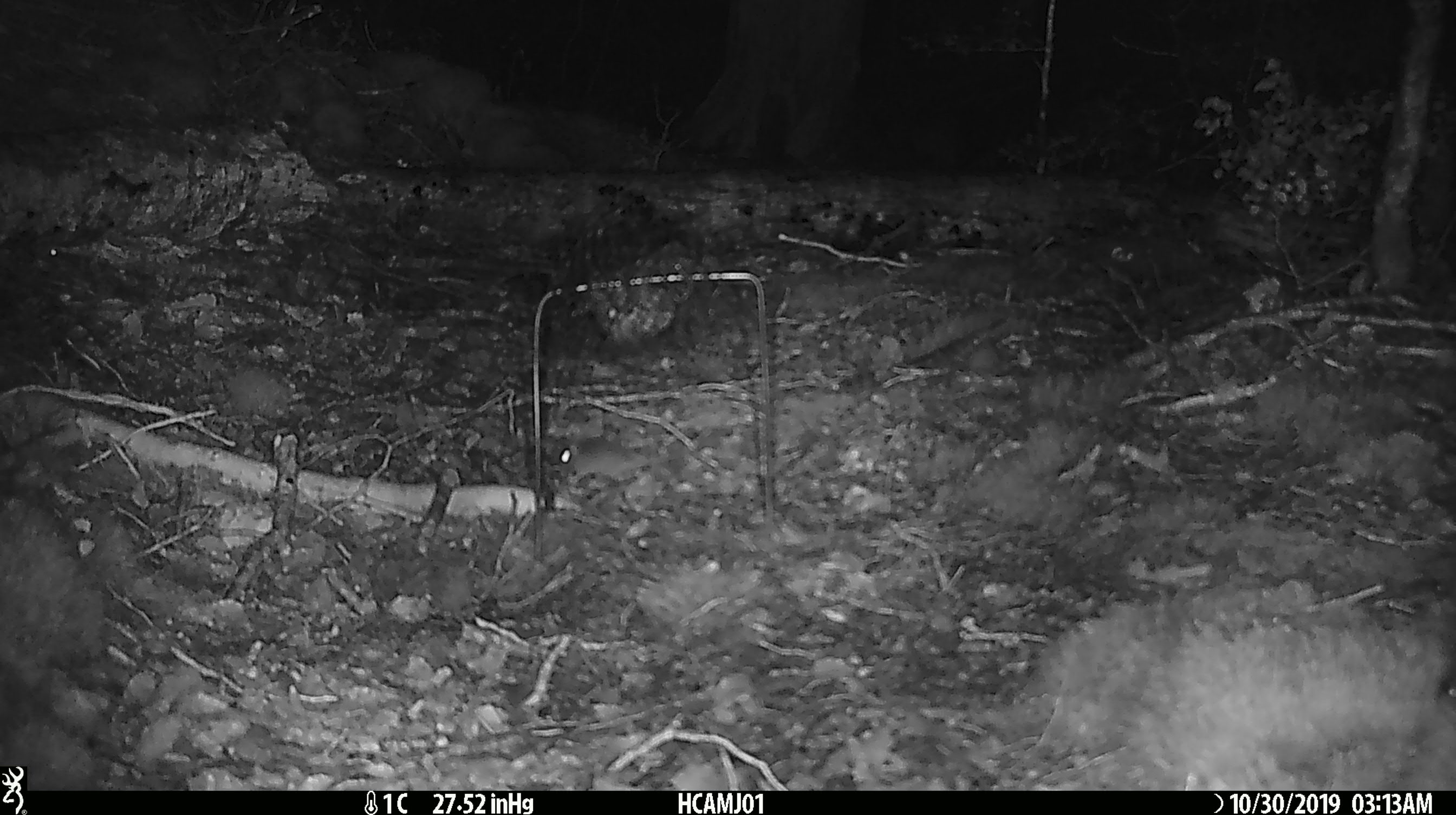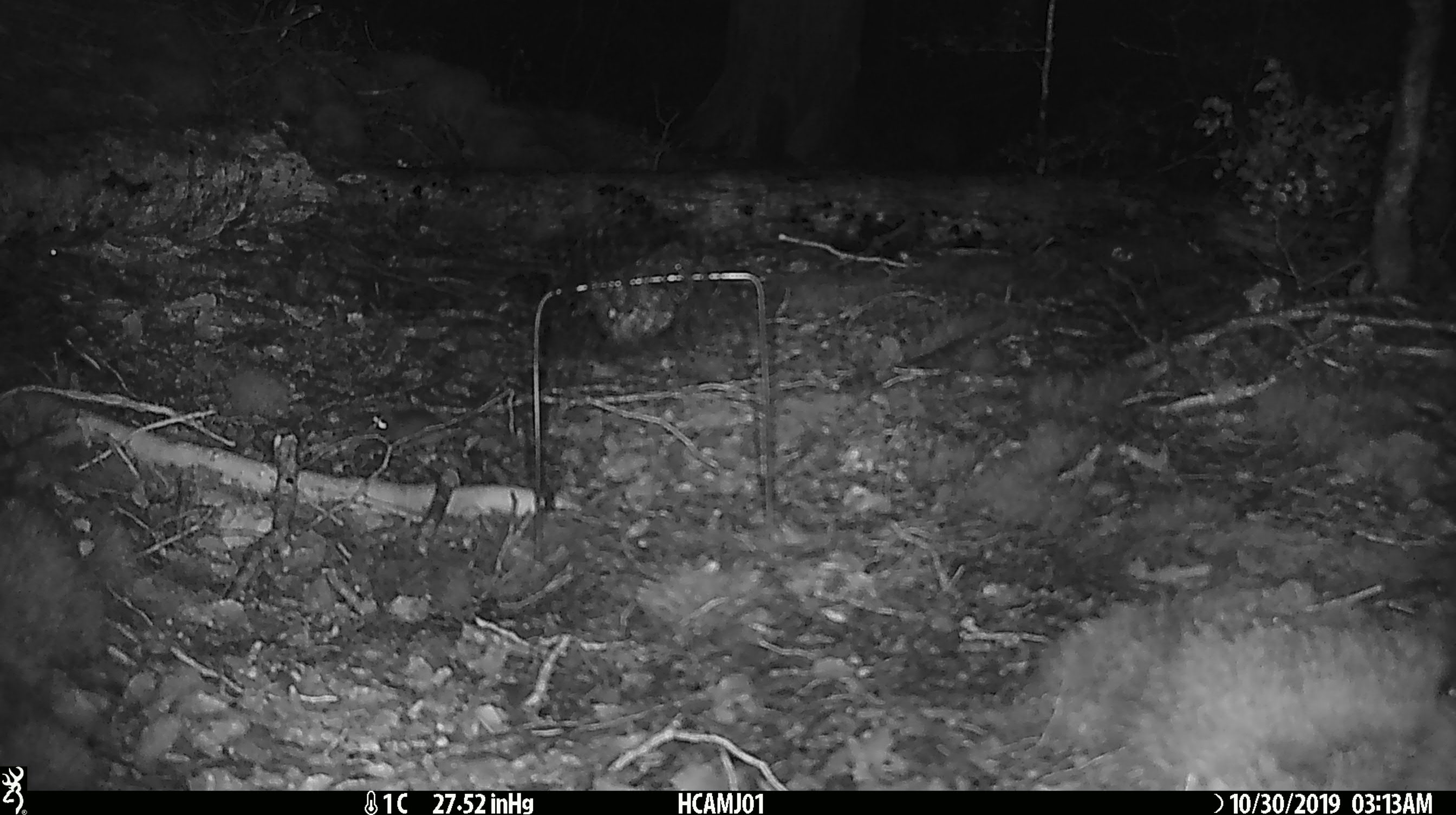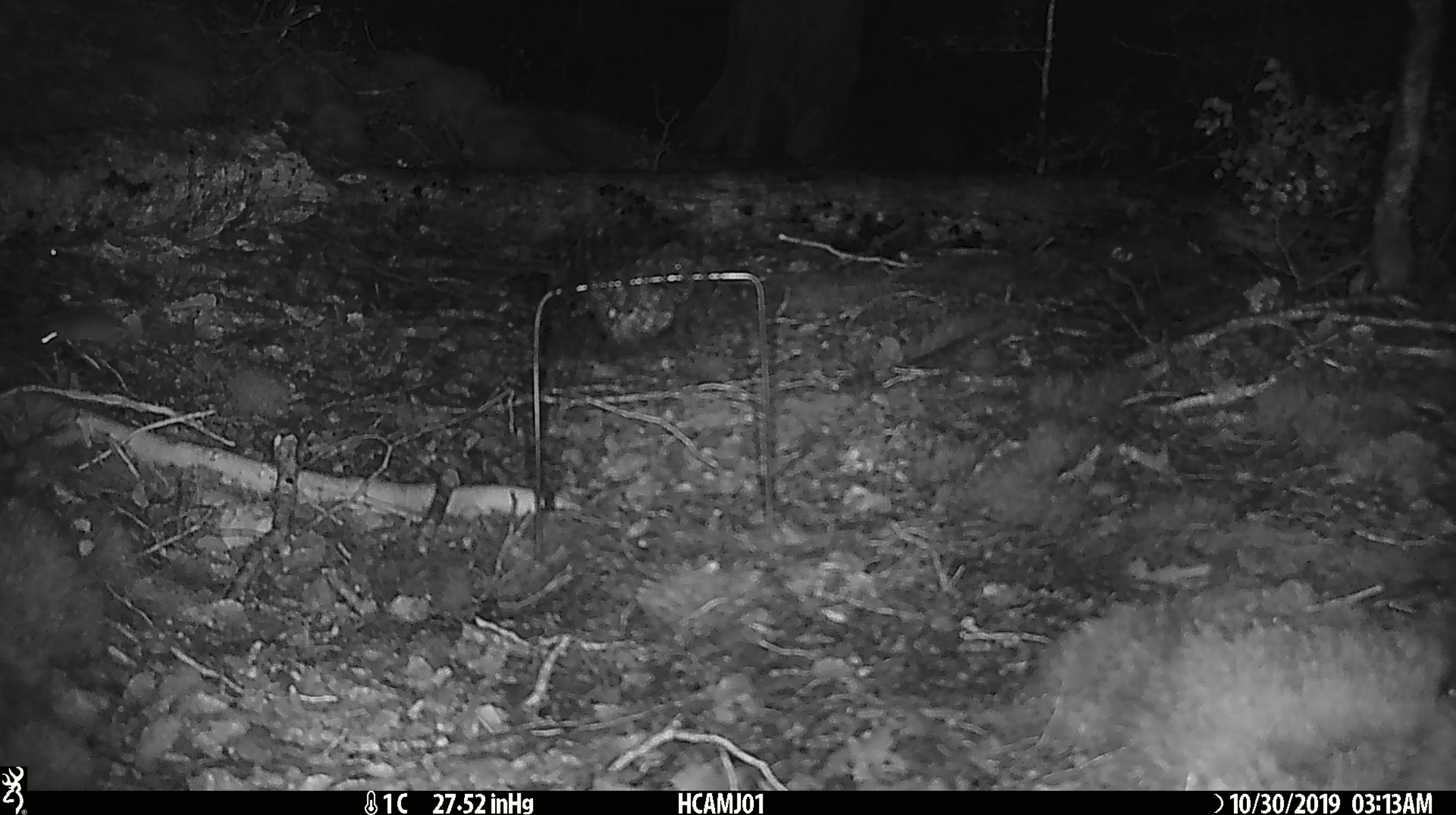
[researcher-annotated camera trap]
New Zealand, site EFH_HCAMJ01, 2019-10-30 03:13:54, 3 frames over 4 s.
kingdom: Animalia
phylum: Chordata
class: Mammalia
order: Rodentia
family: Muridae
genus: Mus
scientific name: Mus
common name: mouse